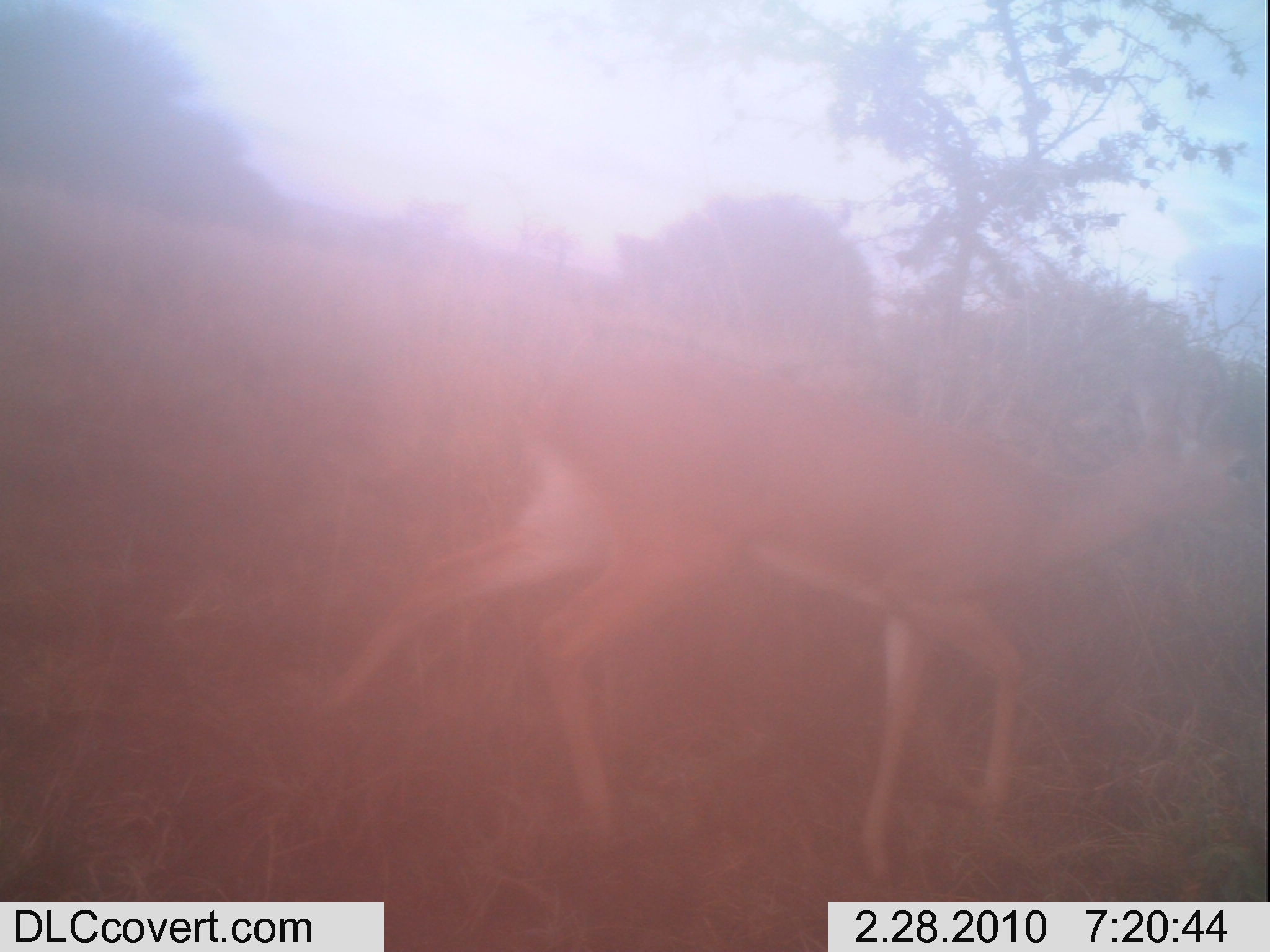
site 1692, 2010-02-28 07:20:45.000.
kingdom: Animalia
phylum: Chordata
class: Mammalia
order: Artiodactyla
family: Bovidae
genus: Aepyceros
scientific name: Aepyceros melampus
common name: impala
Aepyceros melampus (impala), count 1.